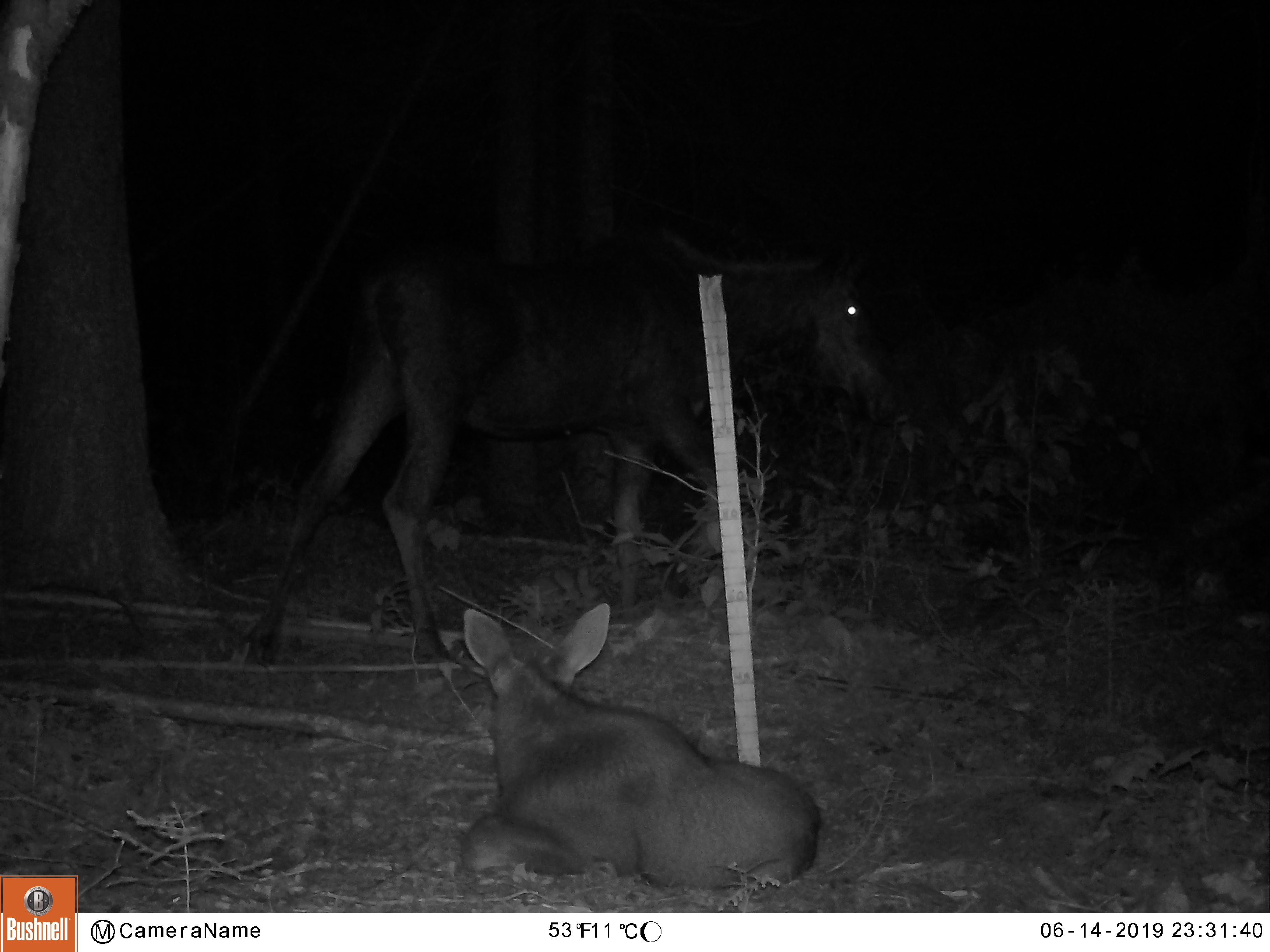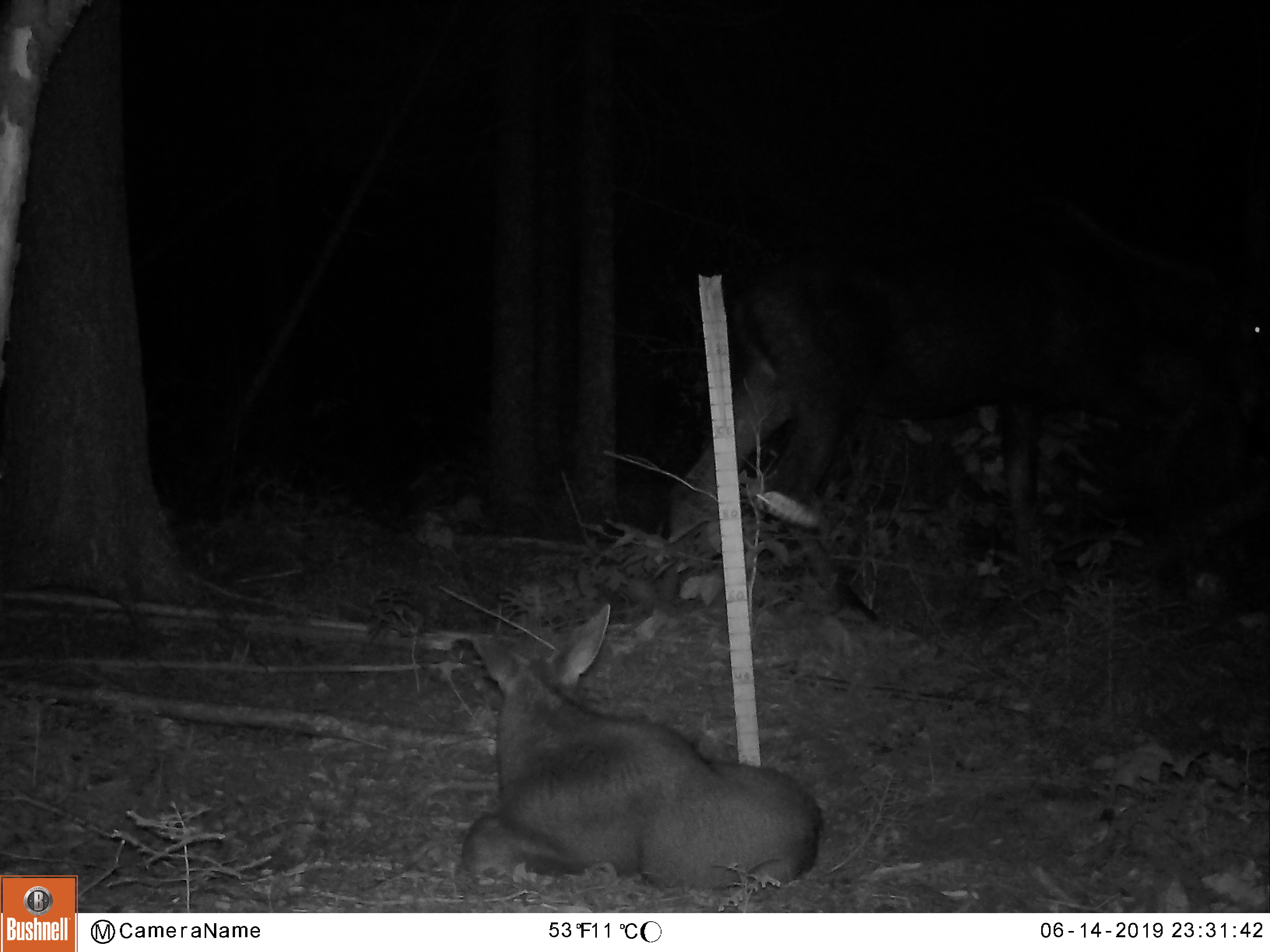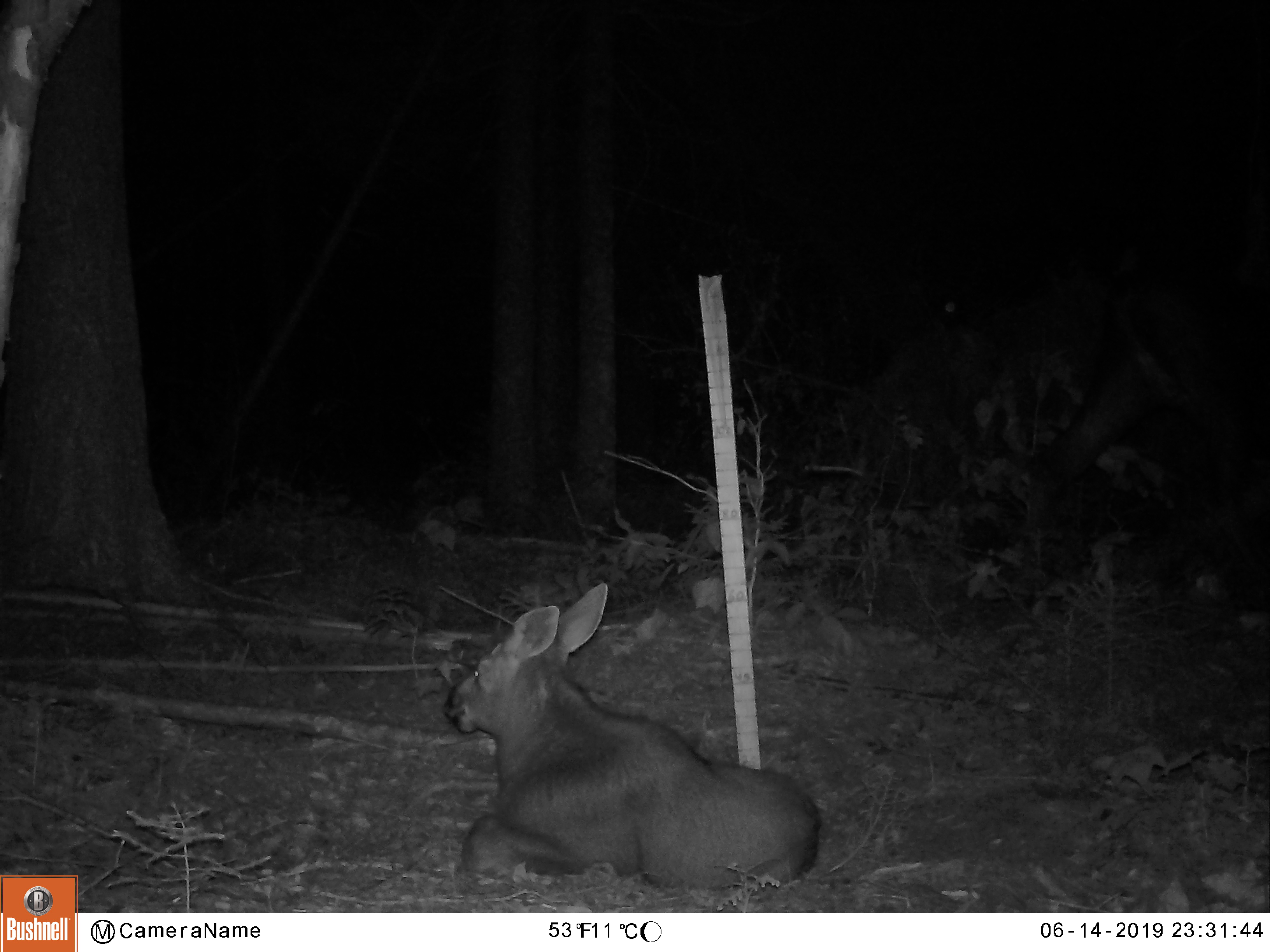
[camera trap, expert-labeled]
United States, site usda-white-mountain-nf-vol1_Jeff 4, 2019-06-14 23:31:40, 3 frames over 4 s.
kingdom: Animalia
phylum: Chordata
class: Mammalia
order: Artiodactyla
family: Cervidae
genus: Alces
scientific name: Alces alces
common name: moose